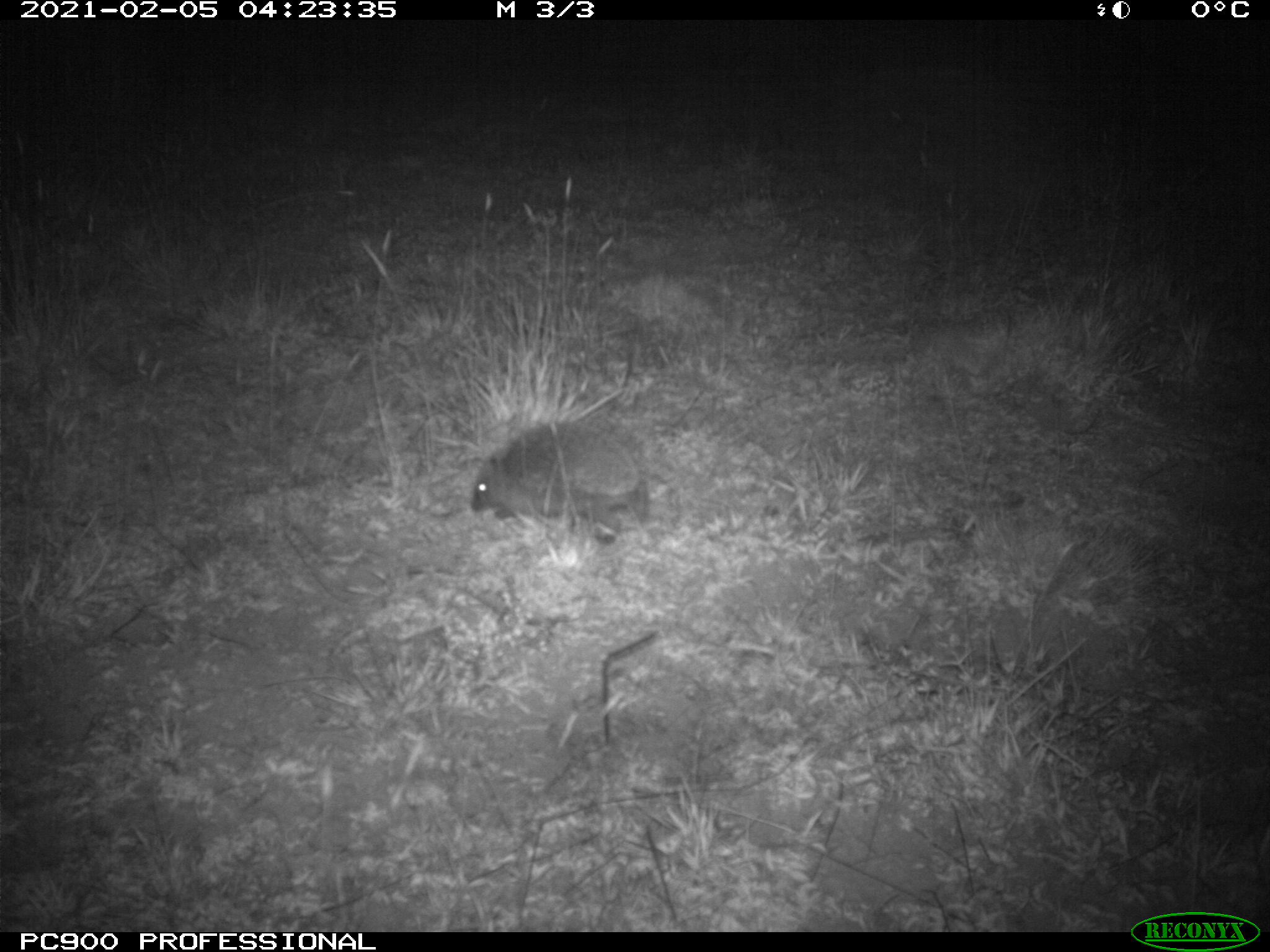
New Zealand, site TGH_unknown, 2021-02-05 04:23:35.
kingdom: Animalia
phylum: Chordata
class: Mammalia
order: Eulipotyphla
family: Erinaceidae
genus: Erinaceus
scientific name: Erinaceus europaeus europaeus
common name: european hedgehog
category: hedgehog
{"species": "hedgehog (european hedgehog) (Erinaceus europaeus europaeus)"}